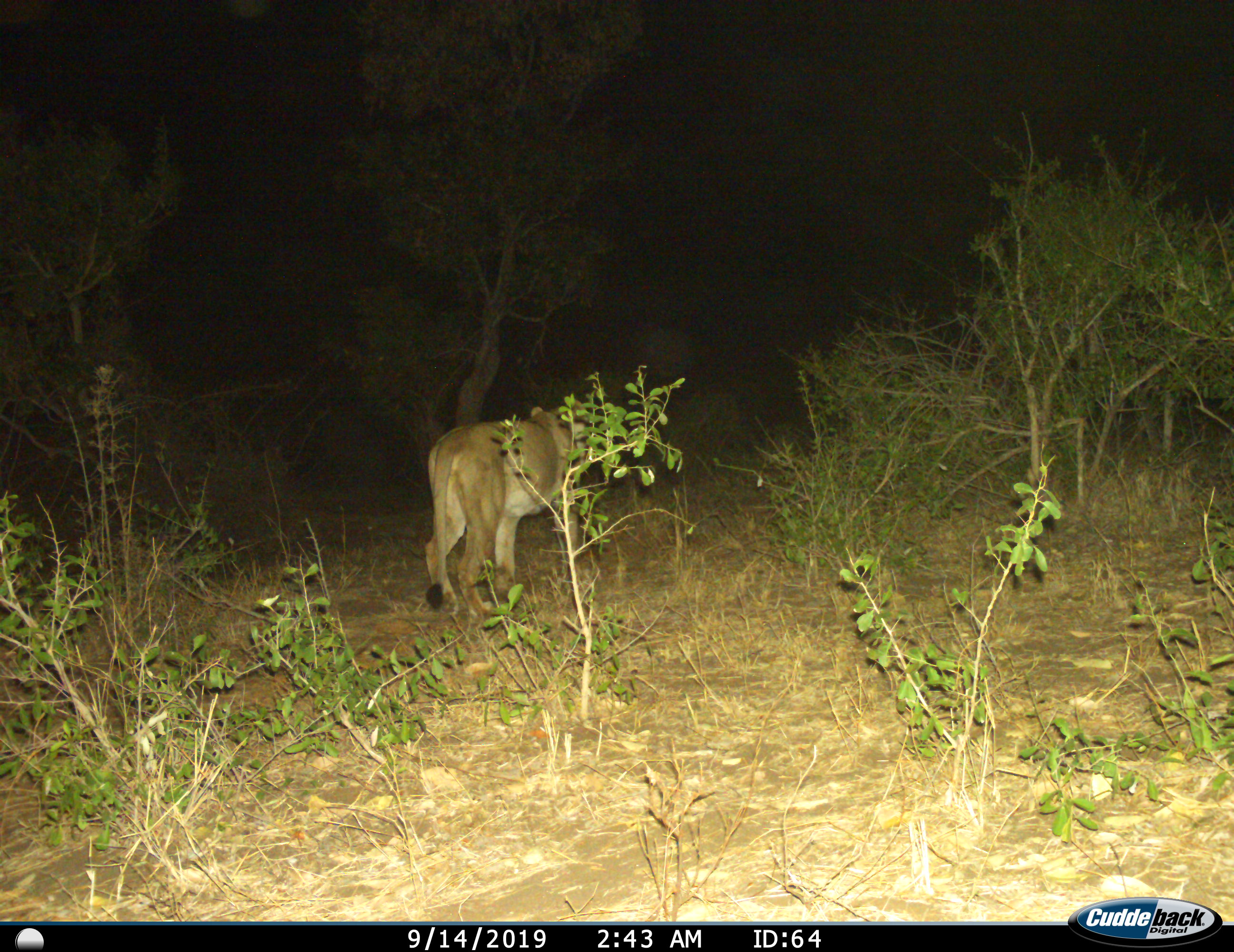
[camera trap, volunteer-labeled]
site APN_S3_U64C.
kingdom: Animalia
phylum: Chordata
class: Mammalia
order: Carnivora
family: Felidae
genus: Panthera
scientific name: Panthera leo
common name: lion female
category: lionfemale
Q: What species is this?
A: Lionfemale (lion female) (Panthera leo).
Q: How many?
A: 1.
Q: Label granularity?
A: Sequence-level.